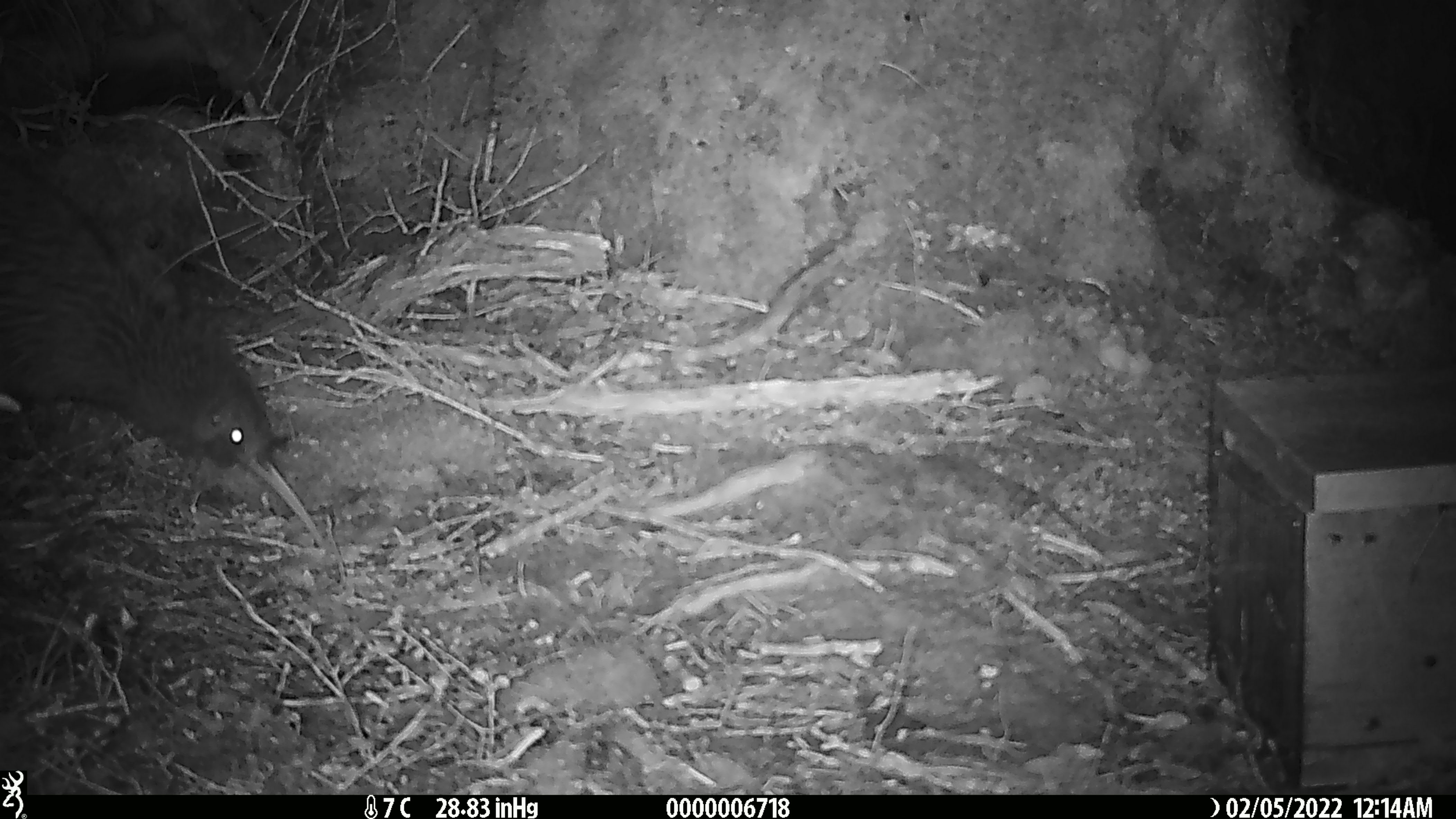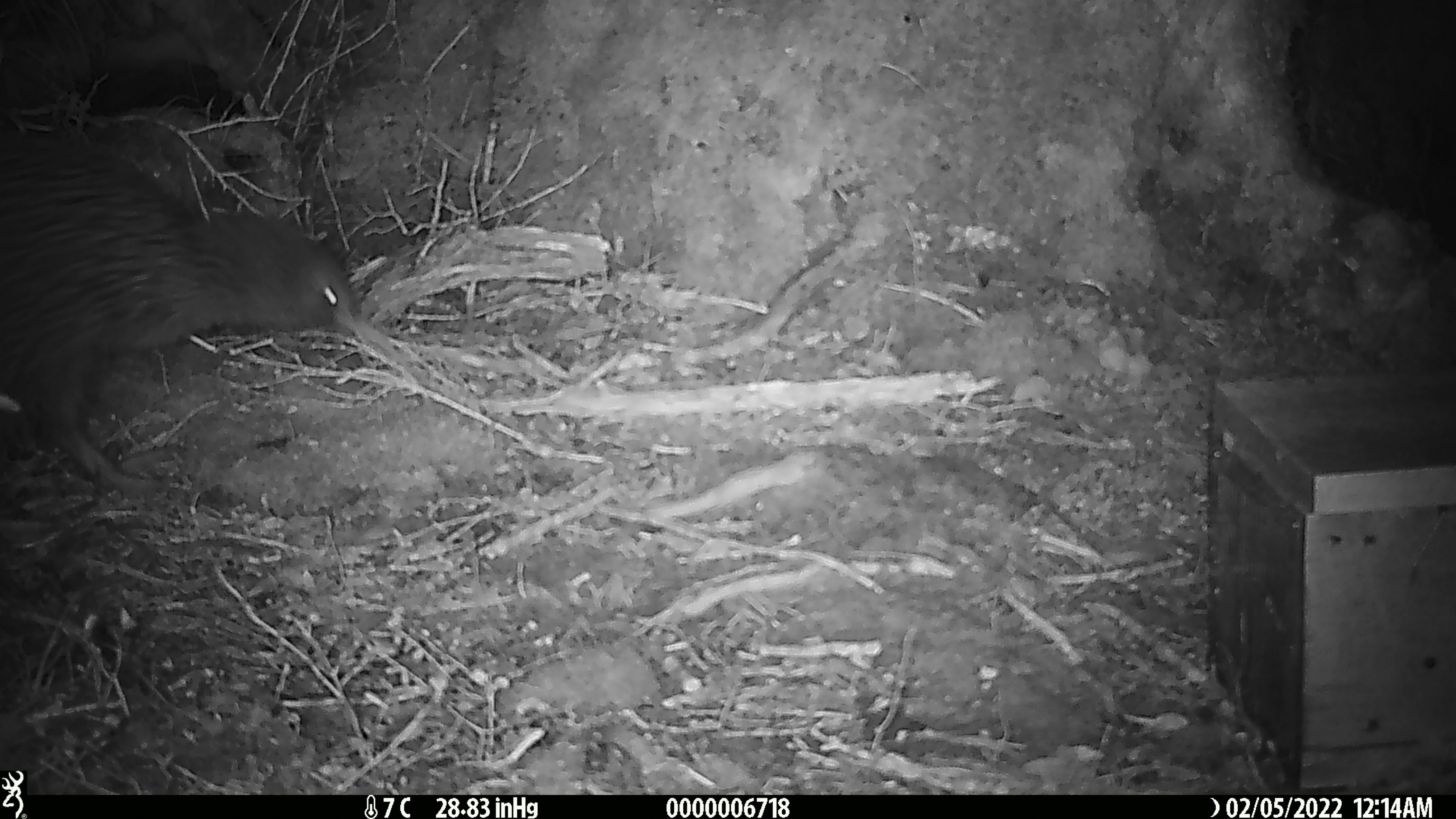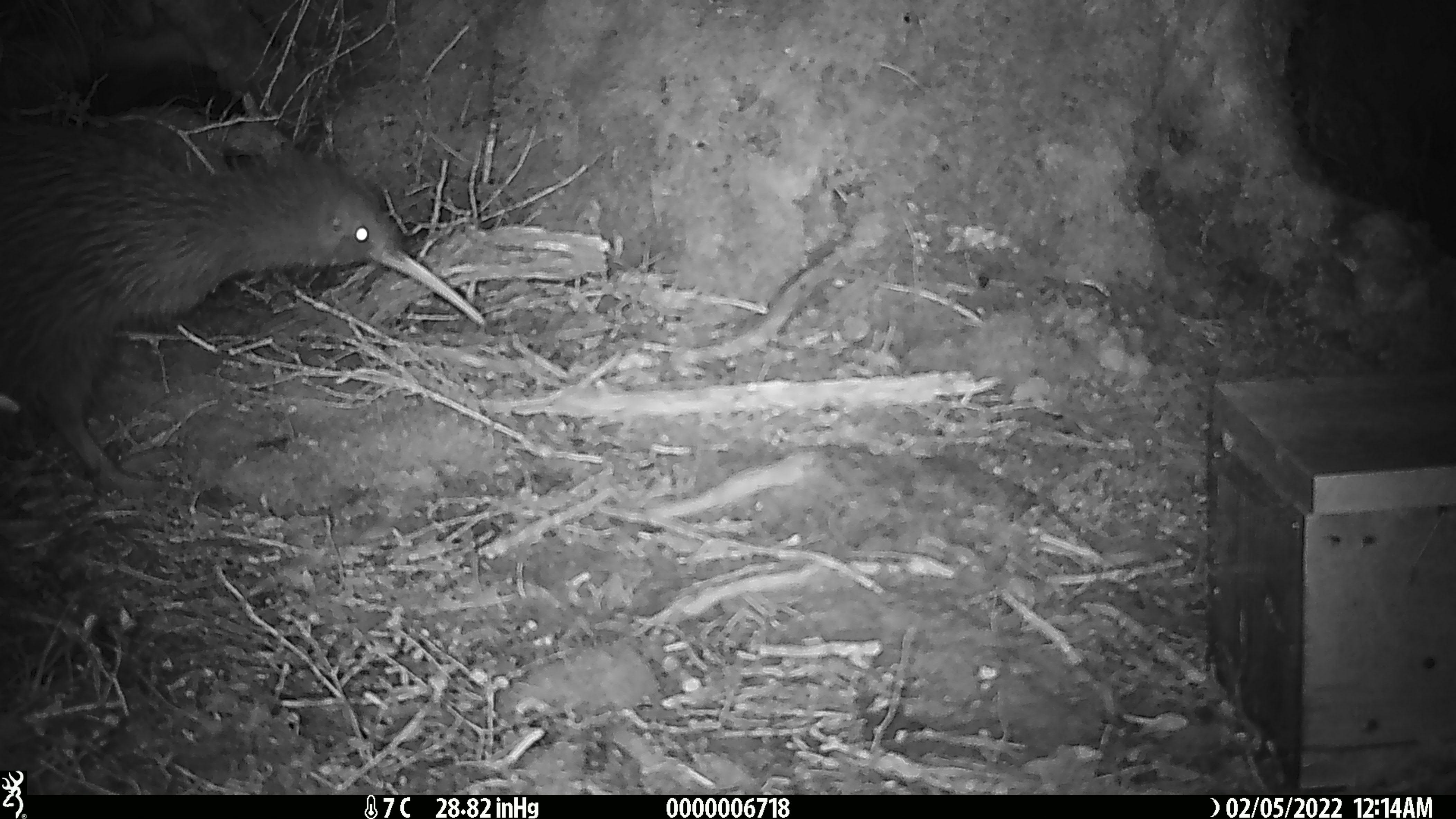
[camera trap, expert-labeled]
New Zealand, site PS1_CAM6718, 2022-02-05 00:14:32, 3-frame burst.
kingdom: Animalia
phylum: Chordata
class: Aves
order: Apterygiformes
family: Apterygidae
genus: Apteryx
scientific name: Apteryx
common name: kiwi